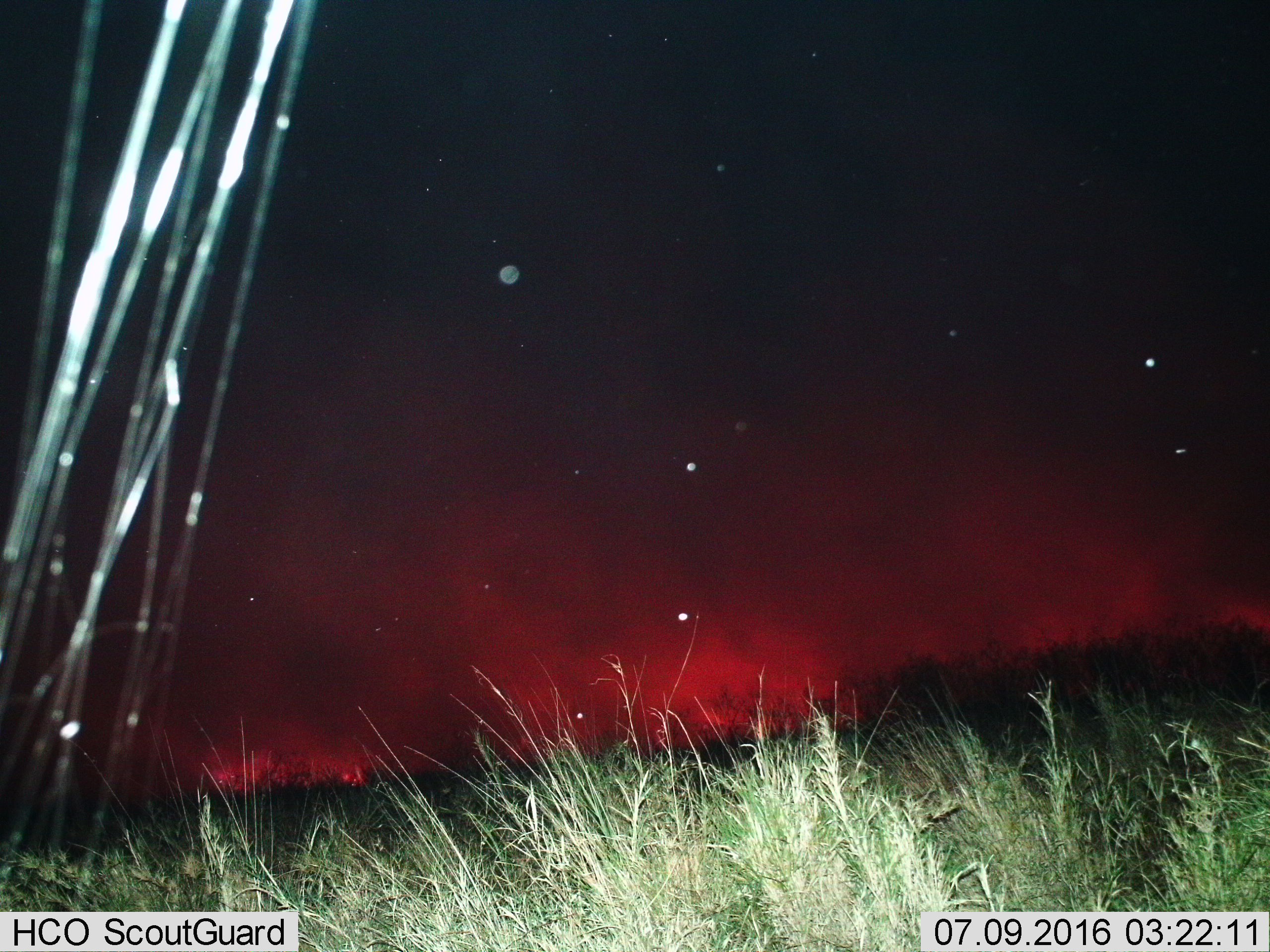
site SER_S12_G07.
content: unidentified animal